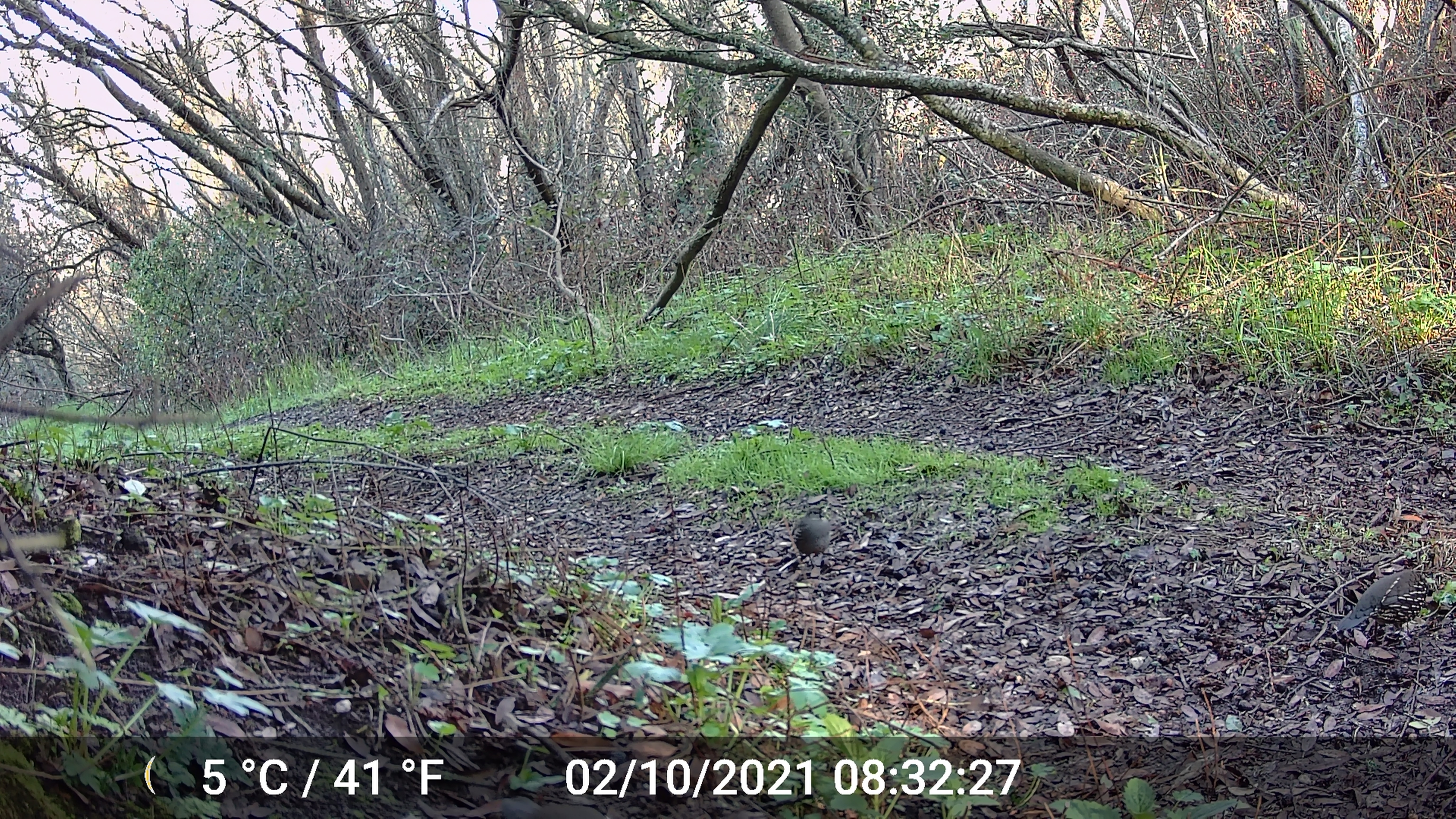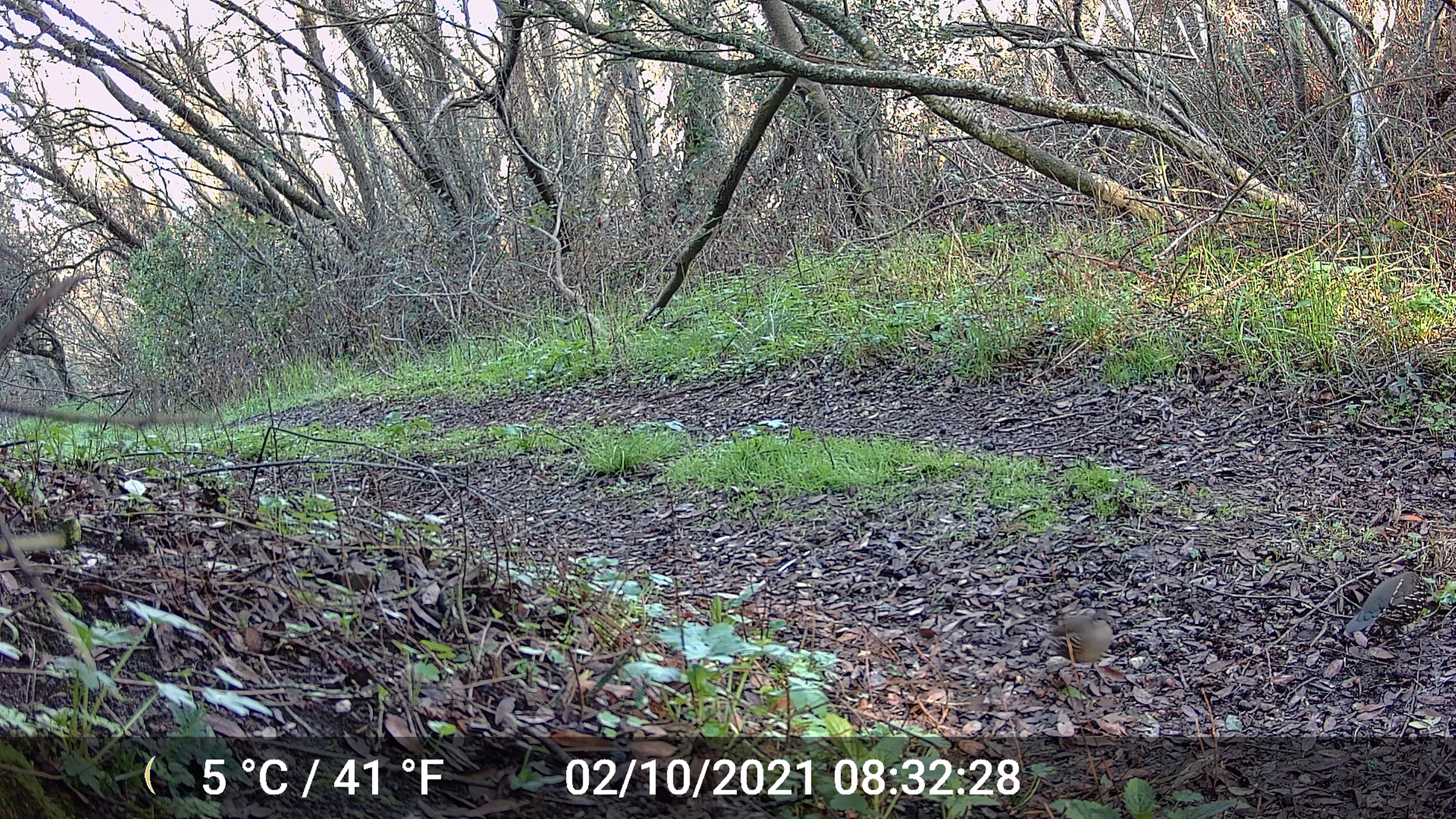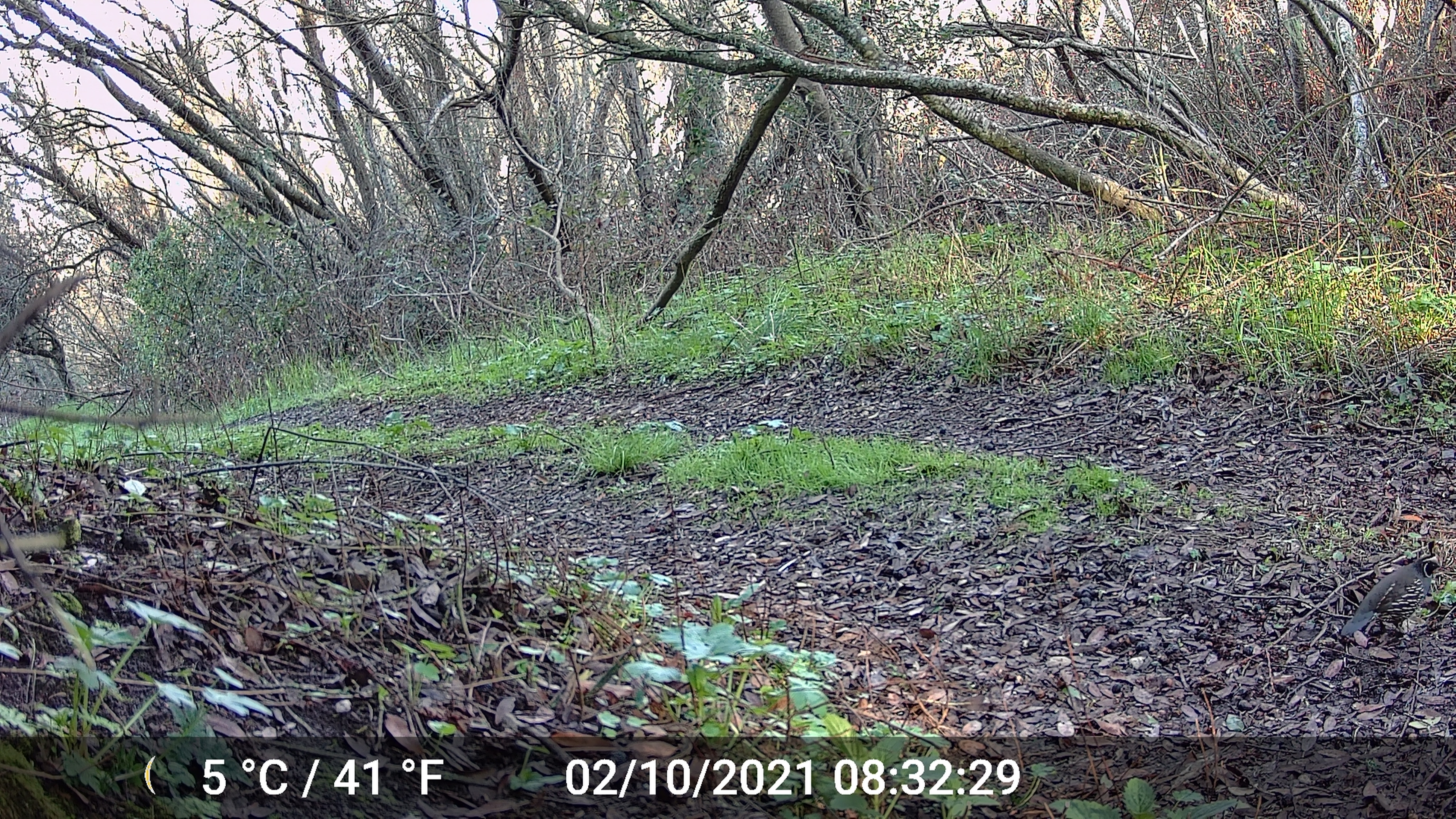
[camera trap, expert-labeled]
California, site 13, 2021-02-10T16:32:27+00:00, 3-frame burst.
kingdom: Animalia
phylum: Chordata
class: Aves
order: Galliformes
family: Odontophoridae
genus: Callipepla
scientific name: Callipepla californica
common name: california quail